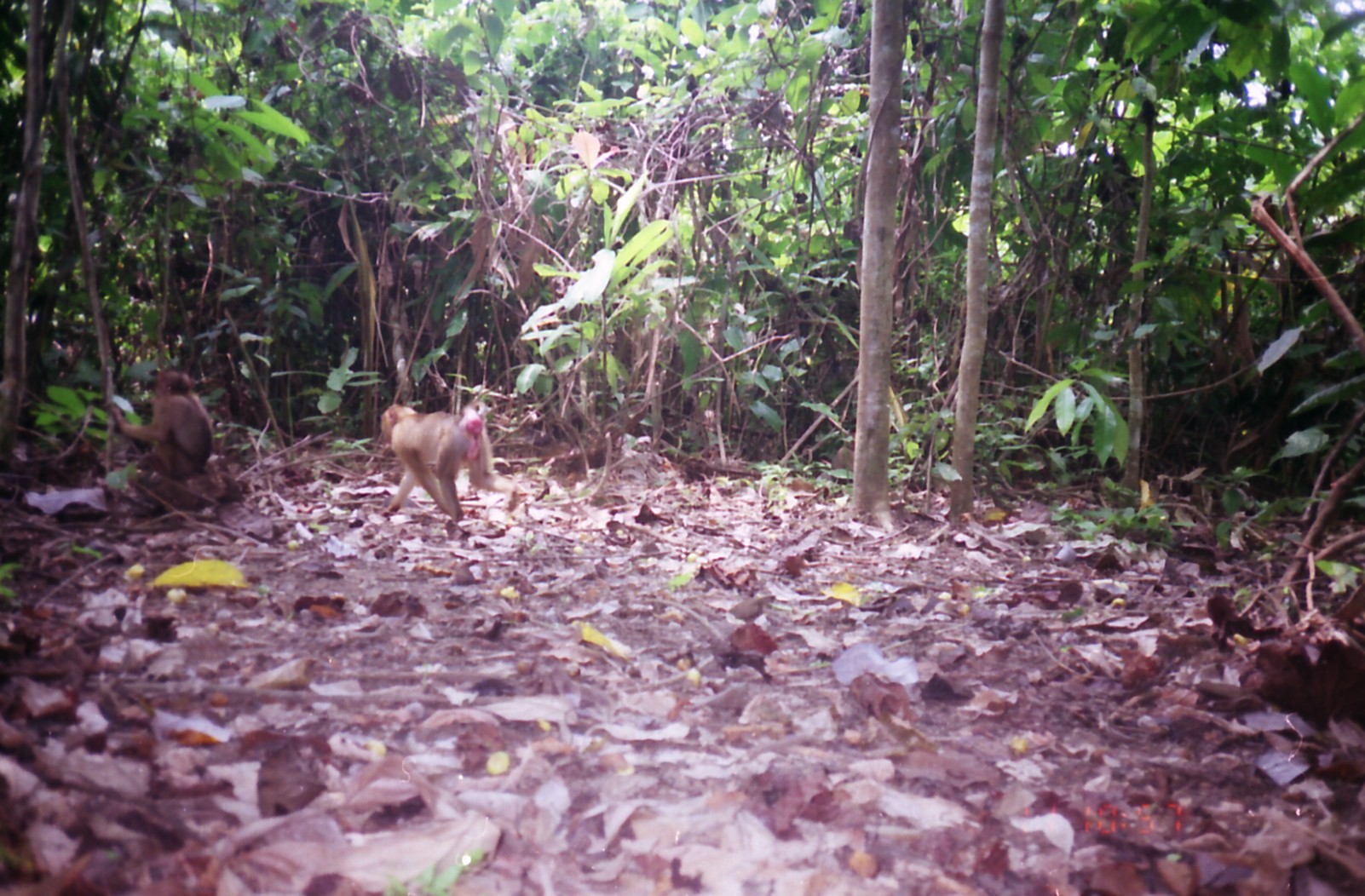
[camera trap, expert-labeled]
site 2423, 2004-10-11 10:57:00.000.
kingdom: Animalia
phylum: Chordata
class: Mammalia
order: Primates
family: Cercopithecidae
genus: Macaca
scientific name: Macaca nemestrina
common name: southern pig-tailed macaque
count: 2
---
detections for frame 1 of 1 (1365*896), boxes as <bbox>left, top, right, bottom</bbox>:
macaca nemestrina: <bbox>378, 400, 520, 523</bbox>; <bbox>1237, 625, 1365, 734</bbox>; <bbox>101, 364, 213, 481</bbox>